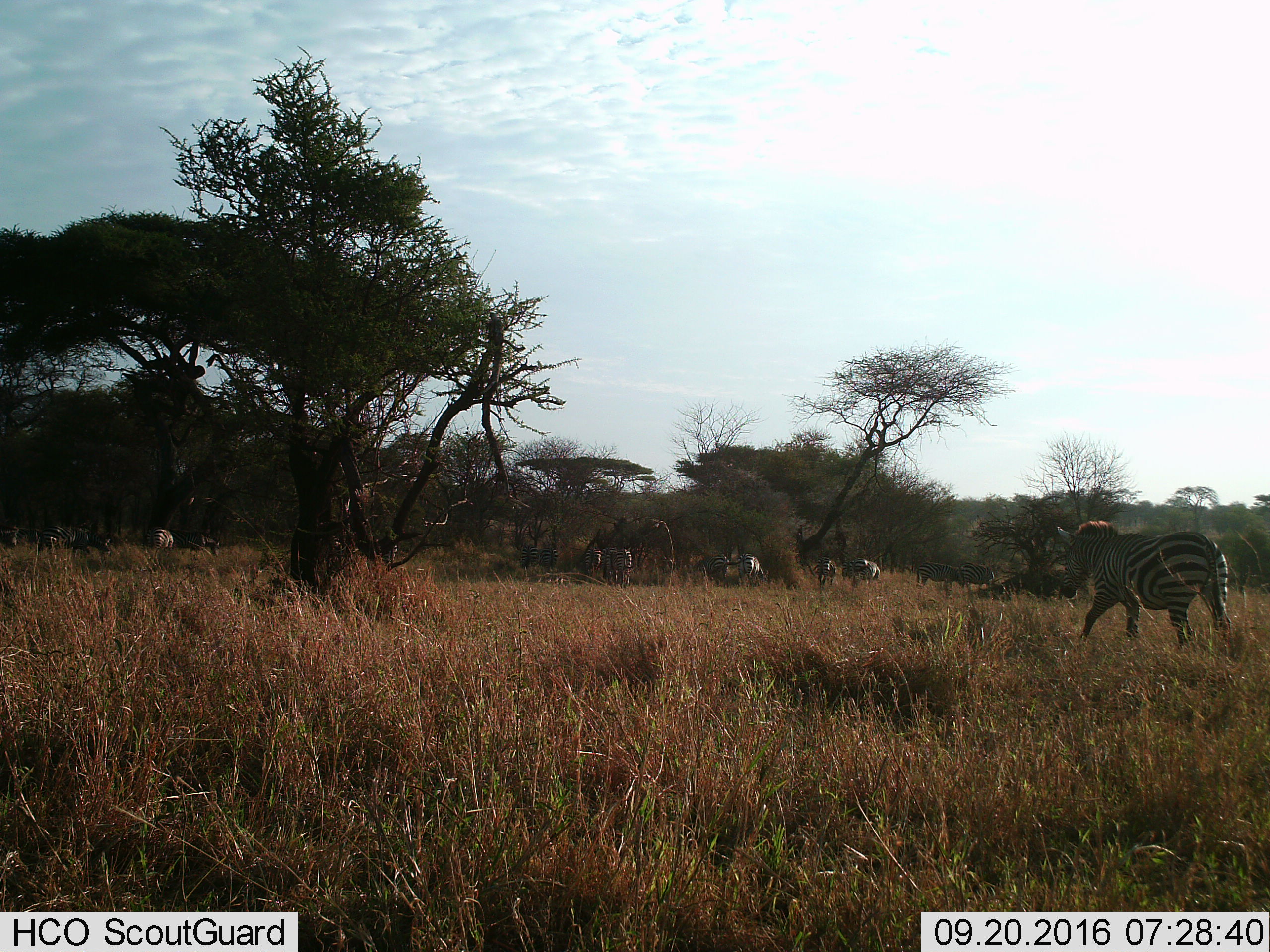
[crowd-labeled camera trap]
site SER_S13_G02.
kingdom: Animalia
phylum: Chordata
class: Mammalia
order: Perissodactyla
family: Equidae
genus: Equus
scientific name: Equus quagga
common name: plains zebra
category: zebraplains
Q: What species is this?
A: Zebraplains (plains zebra) (Equus quagga).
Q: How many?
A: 11-50.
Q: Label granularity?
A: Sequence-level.